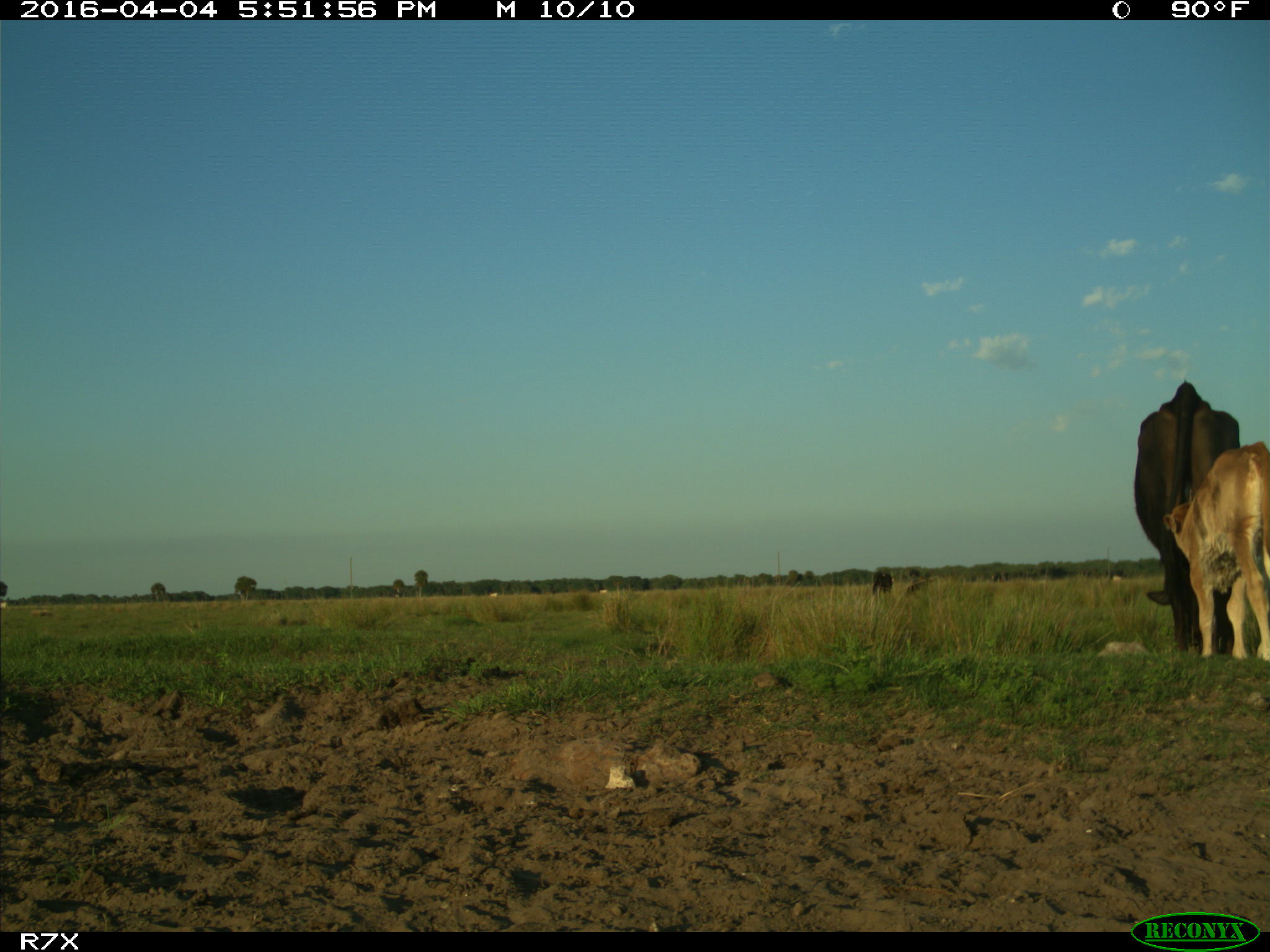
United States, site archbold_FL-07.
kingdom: Animalia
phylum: Chordata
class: Mammalia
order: Artiodactyla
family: Bovidae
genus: Bos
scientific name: Bos taurus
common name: domestic cow